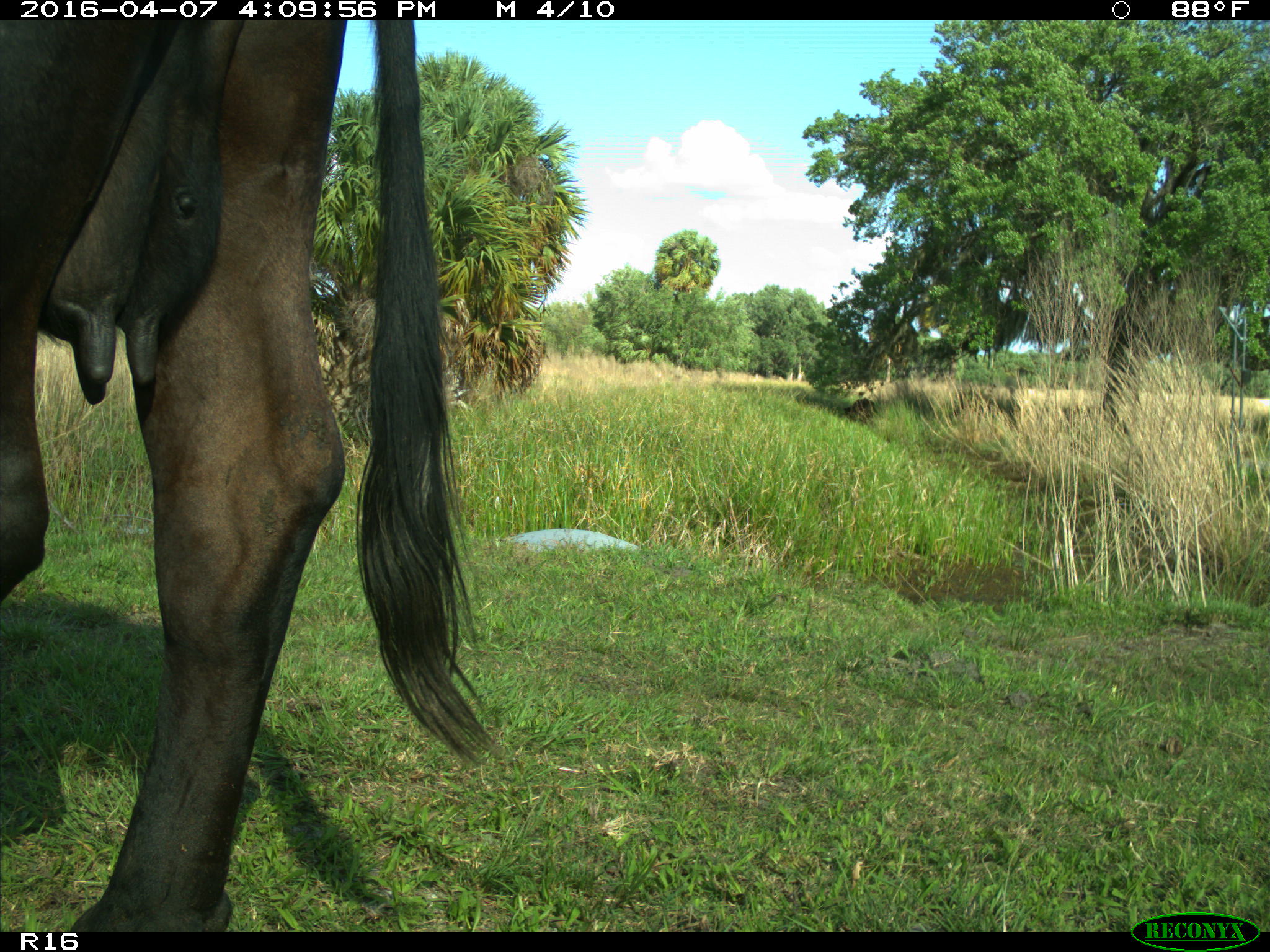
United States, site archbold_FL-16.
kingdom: Animalia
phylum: Chordata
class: Mammalia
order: Artiodactyla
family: Bovidae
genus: Bos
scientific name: Bos taurus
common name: domestic cow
Bos taurus (domestic cow).